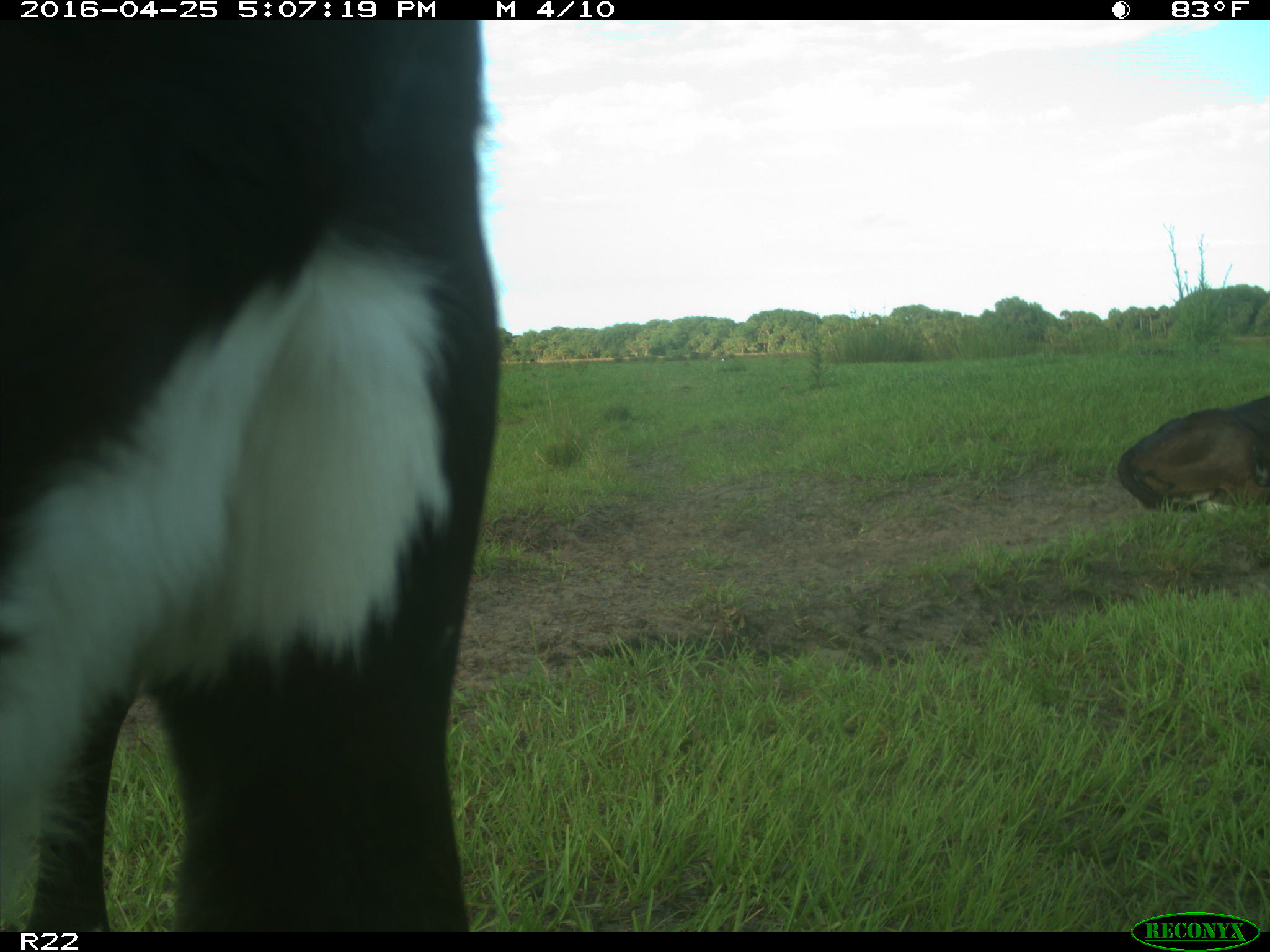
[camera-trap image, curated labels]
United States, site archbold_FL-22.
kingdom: Animalia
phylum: Chordata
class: Mammalia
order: Artiodactyla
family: Bovidae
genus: Bos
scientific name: Bos taurus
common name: domestic cow